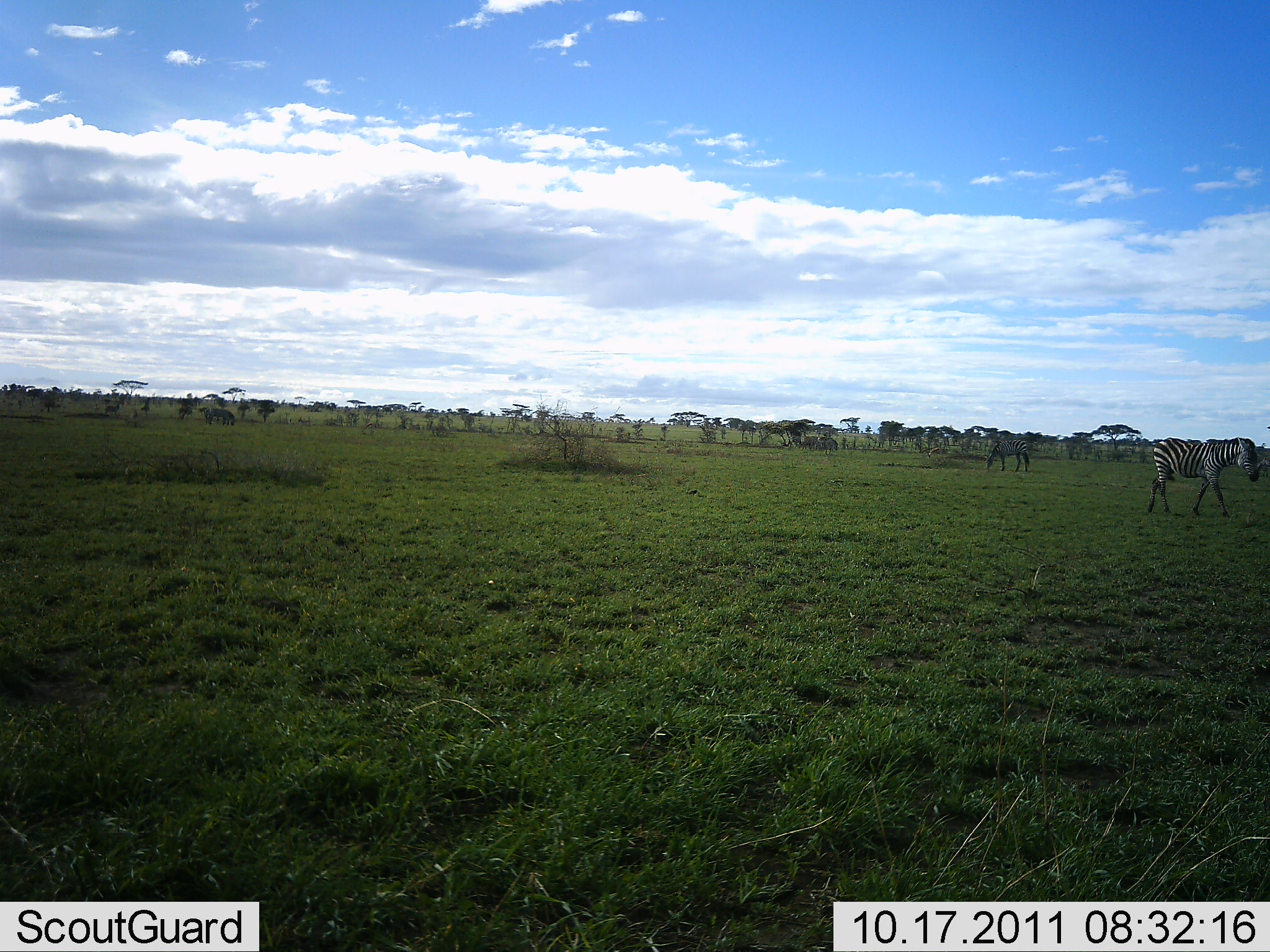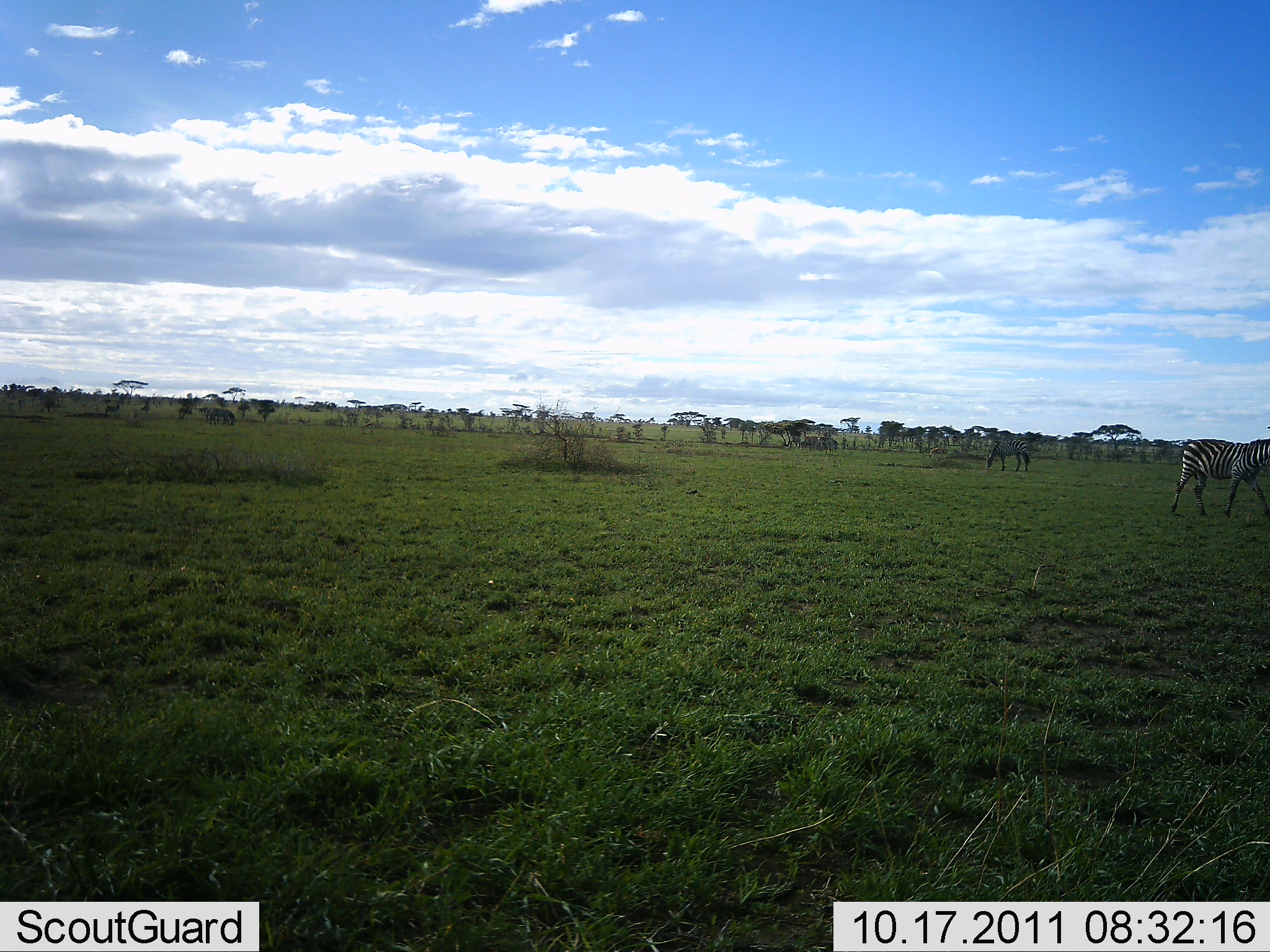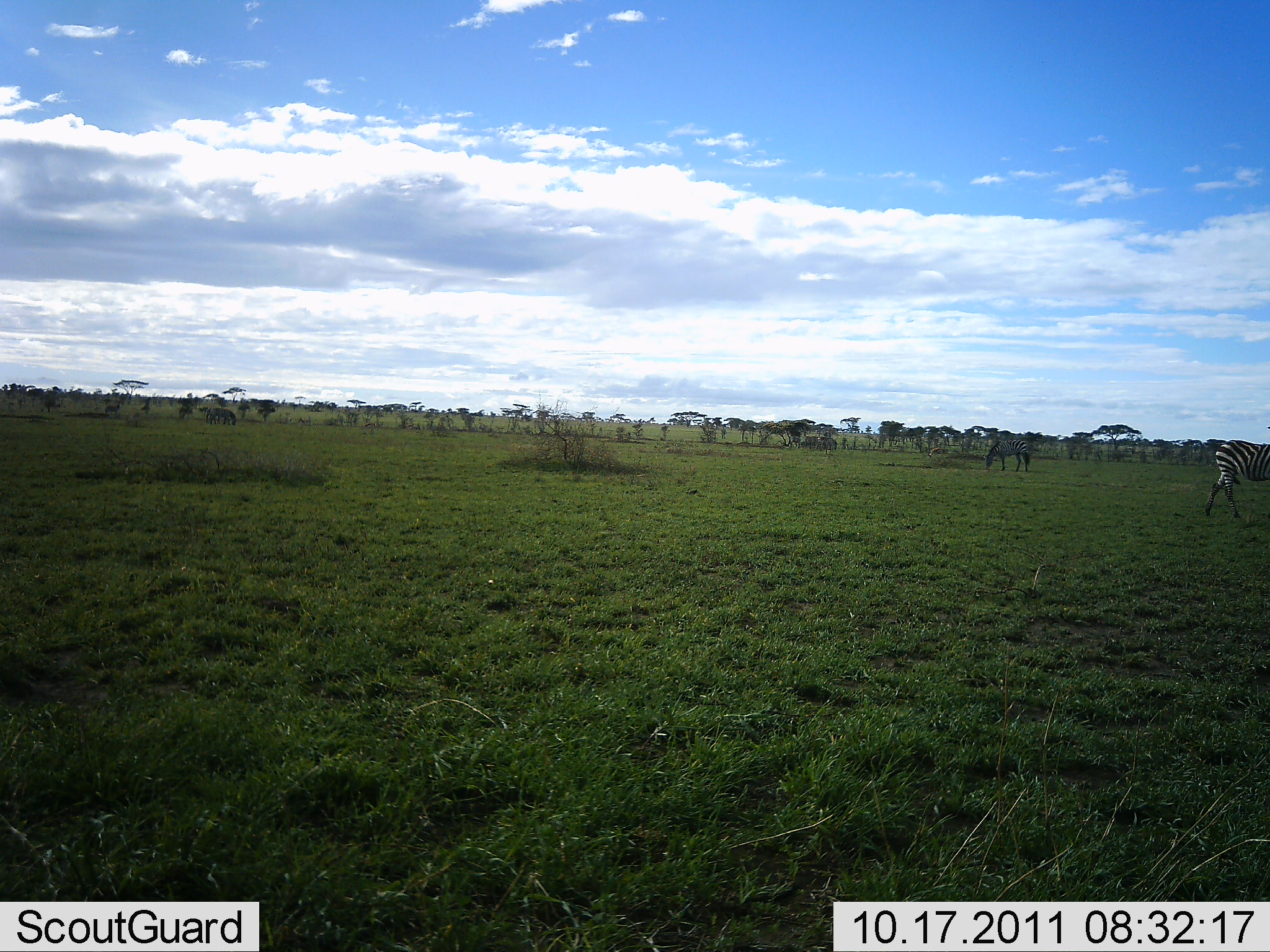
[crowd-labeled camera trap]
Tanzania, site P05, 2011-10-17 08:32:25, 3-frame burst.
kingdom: Animalia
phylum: Chordata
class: Mammalia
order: Perissodactyla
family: Equidae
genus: Equus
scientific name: Equus quagga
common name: plains zebra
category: zebra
Zebra (plains zebra) (Equus quagga), count 2. Behavior (volunteer vote fractions): standing 33%, resting 0%, moving 73%, interacting 0%. Young present (vote fraction): 0%. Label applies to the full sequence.